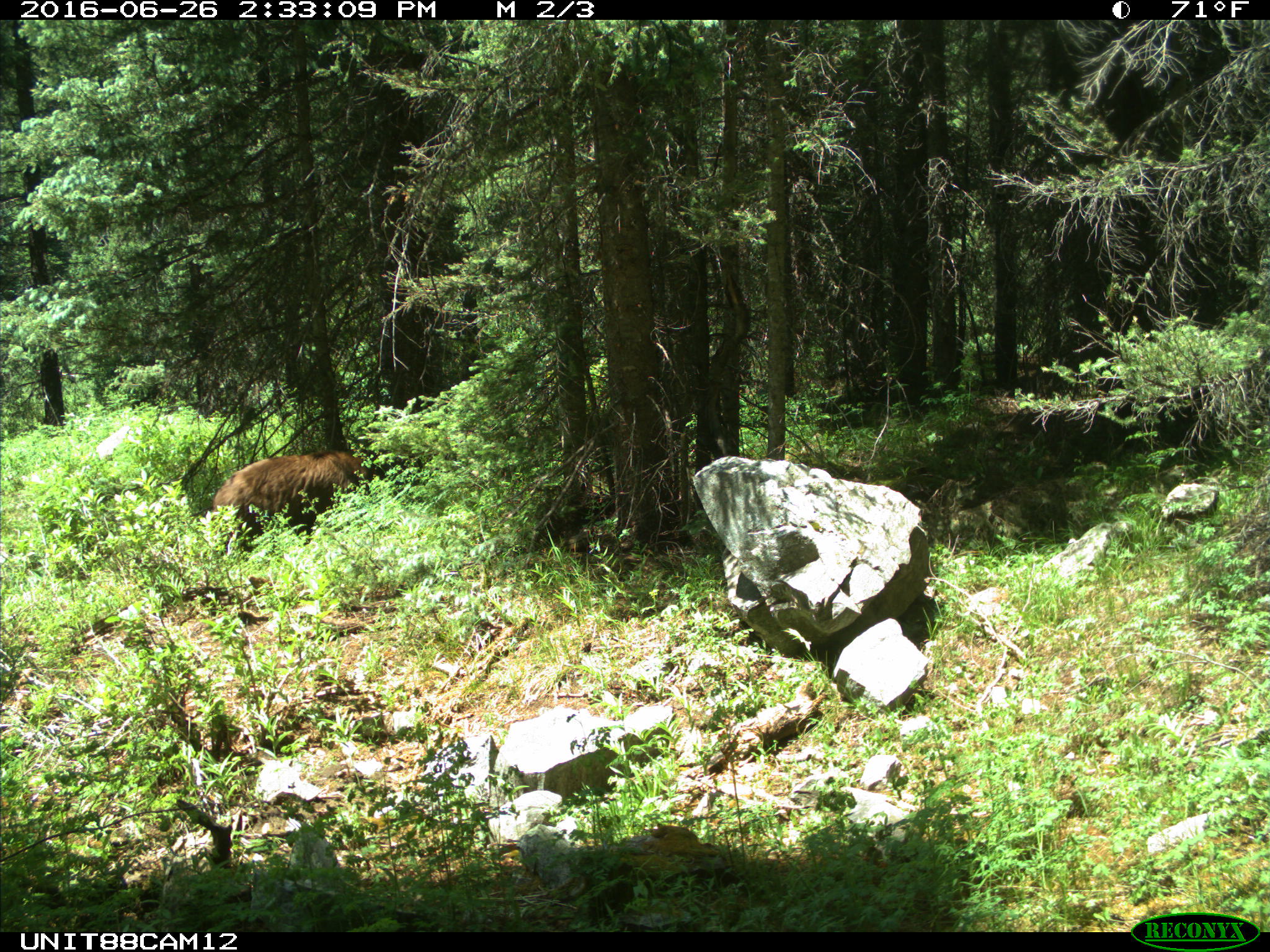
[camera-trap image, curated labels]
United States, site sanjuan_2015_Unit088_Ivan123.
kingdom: Animalia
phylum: Chordata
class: Mammalia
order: Carnivora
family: Ursidae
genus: Ursus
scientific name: Ursus americanus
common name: american black bear